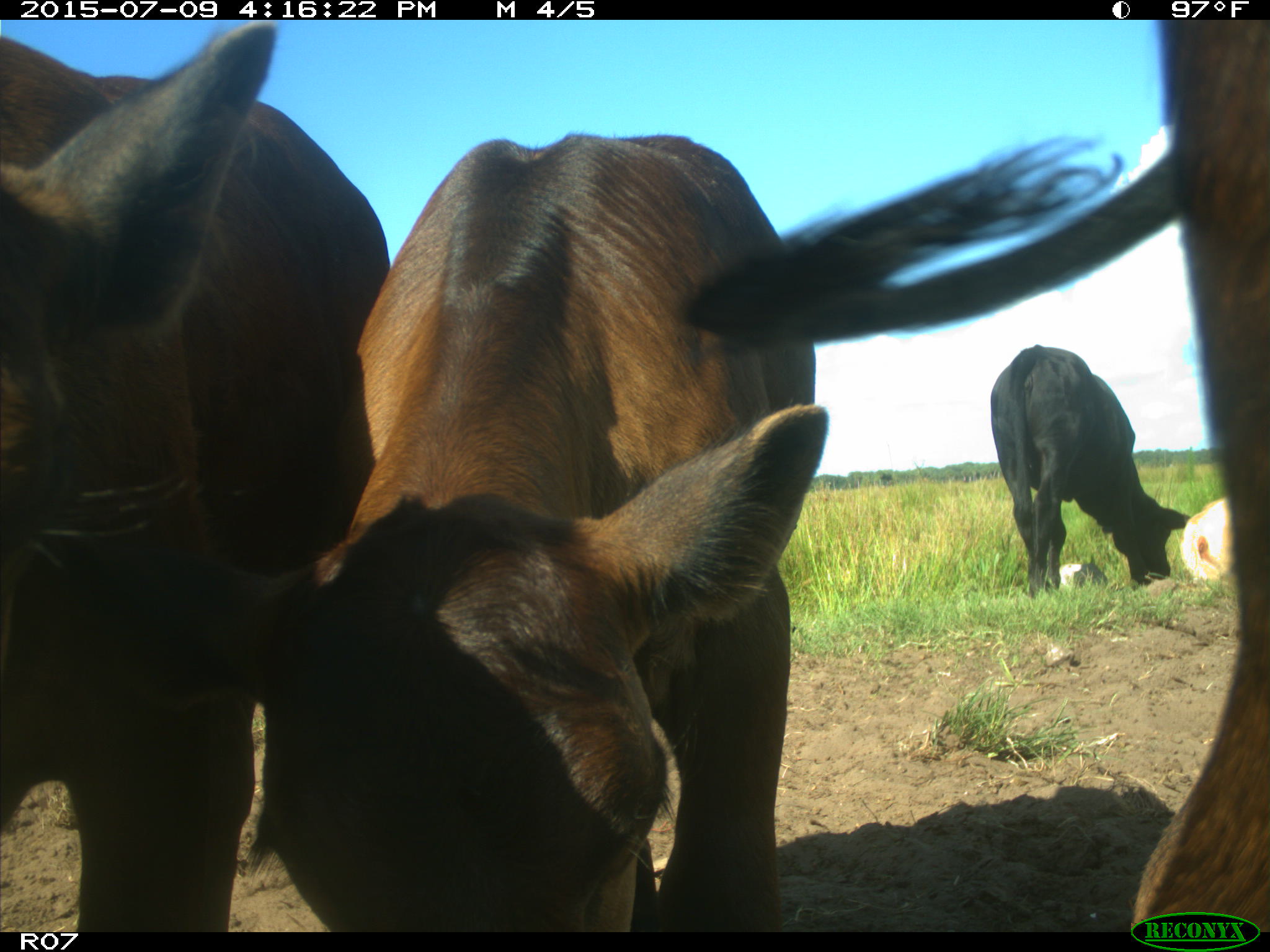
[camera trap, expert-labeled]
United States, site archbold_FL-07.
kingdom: Animalia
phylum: Chordata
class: Mammalia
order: Artiodactyla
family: Bovidae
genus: Bos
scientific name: Bos taurus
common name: domestic cow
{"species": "Bos taurus (domestic cow)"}